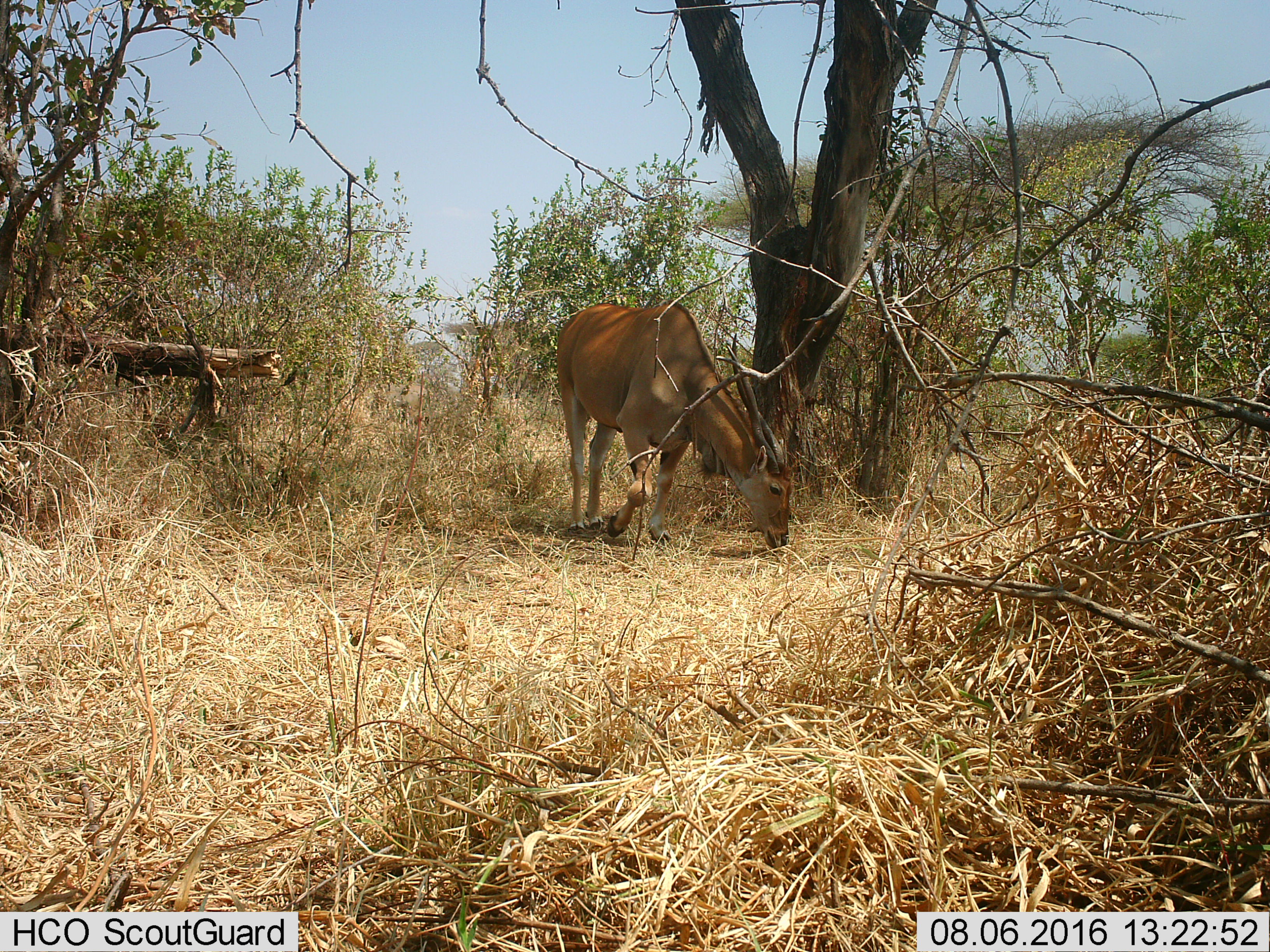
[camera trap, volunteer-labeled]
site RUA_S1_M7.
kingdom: Animalia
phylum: Chordata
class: Mammalia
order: Artiodactyla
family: Bovidae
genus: Tragelaphus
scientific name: Tragelaphus oryx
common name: eland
Eland (Tragelaphus oryx), count 1. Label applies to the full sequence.